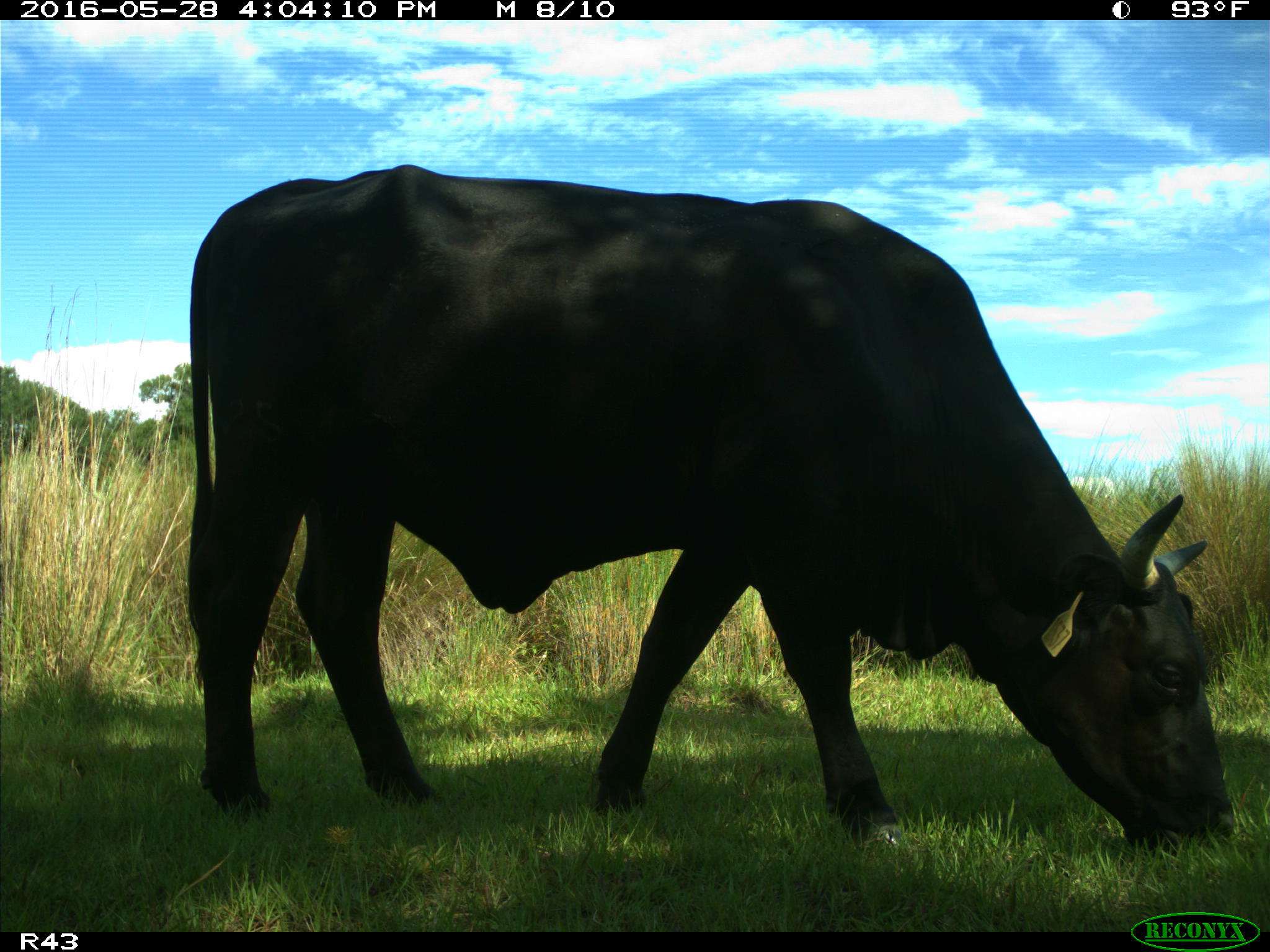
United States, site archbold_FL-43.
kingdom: Animalia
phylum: Chordata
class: Mammalia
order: Artiodactyla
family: Bovidae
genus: Bos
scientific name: Bos taurus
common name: domestic cow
Bos taurus (domestic cow).